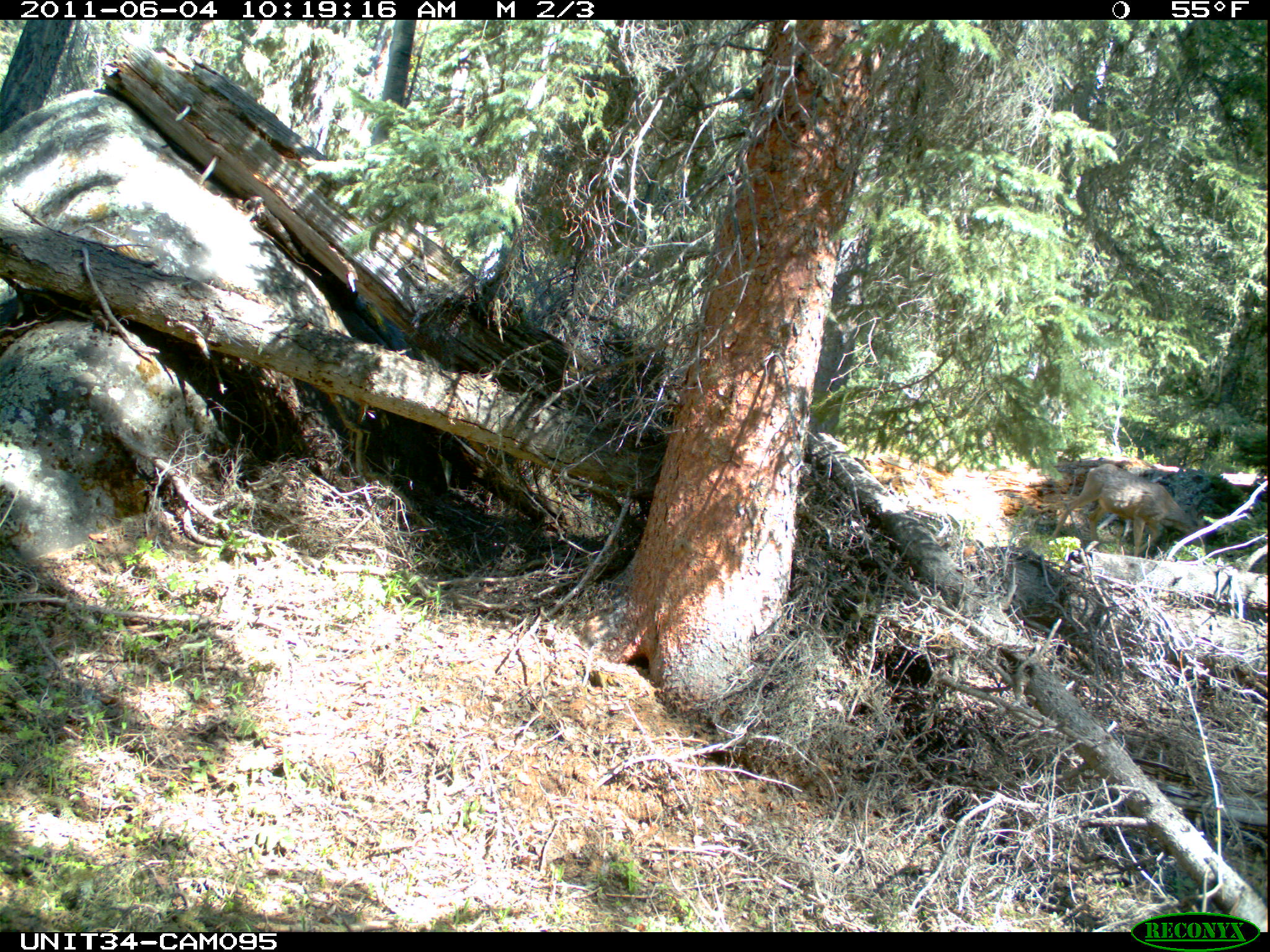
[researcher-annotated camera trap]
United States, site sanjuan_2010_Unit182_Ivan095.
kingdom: Animalia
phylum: Chordata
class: Mammalia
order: Artiodactyla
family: Cervidae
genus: Odocoileus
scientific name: Odocoileus hemionus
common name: mule deer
Odocoileus hemionus (mule deer).